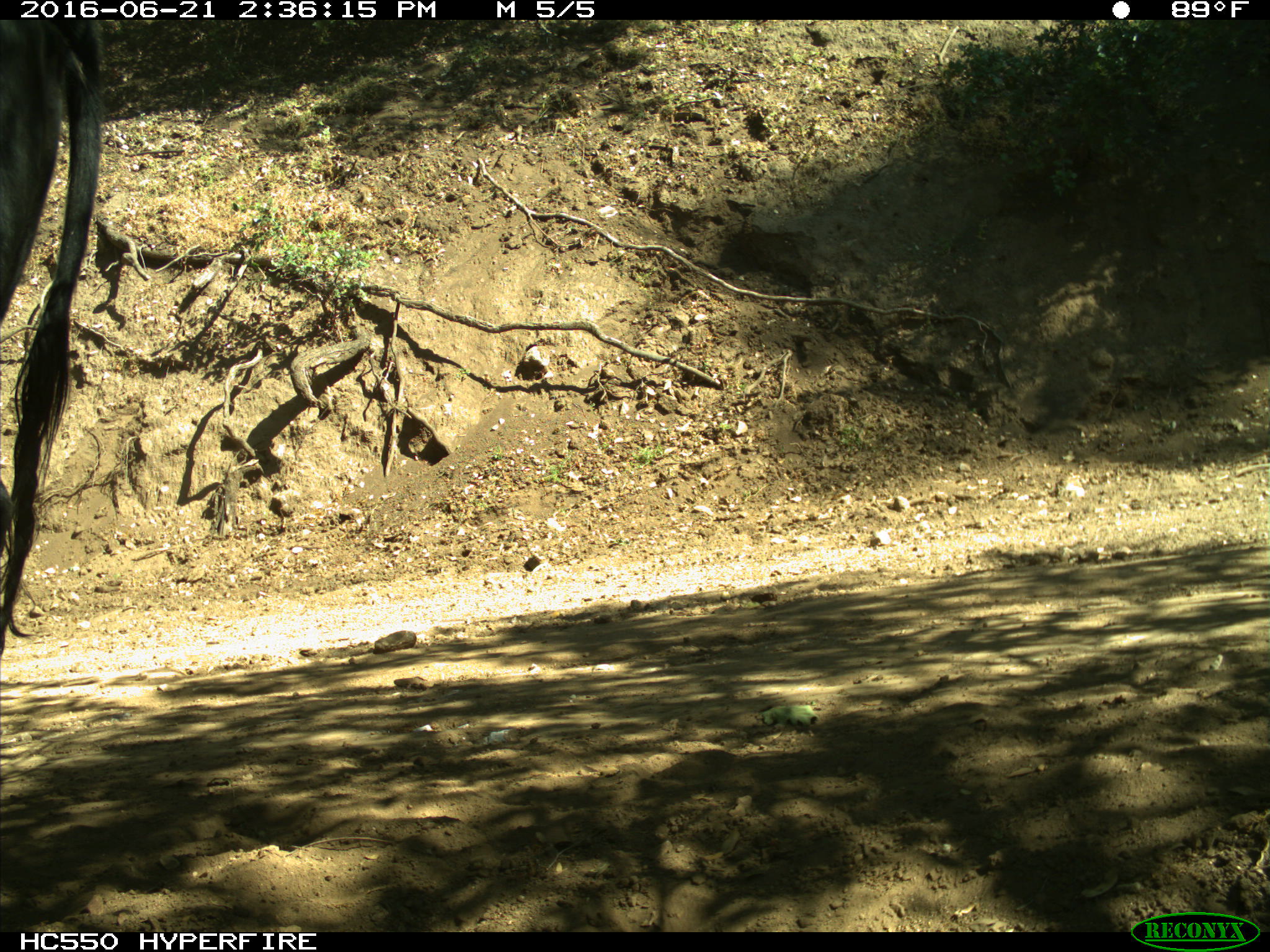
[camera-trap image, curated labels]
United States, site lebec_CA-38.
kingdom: Animalia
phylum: Chordata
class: Mammalia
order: Artiodactyla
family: Bovidae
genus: Bos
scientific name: Bos taurus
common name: domestic cow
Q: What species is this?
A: Bos taurus (domestic cow).